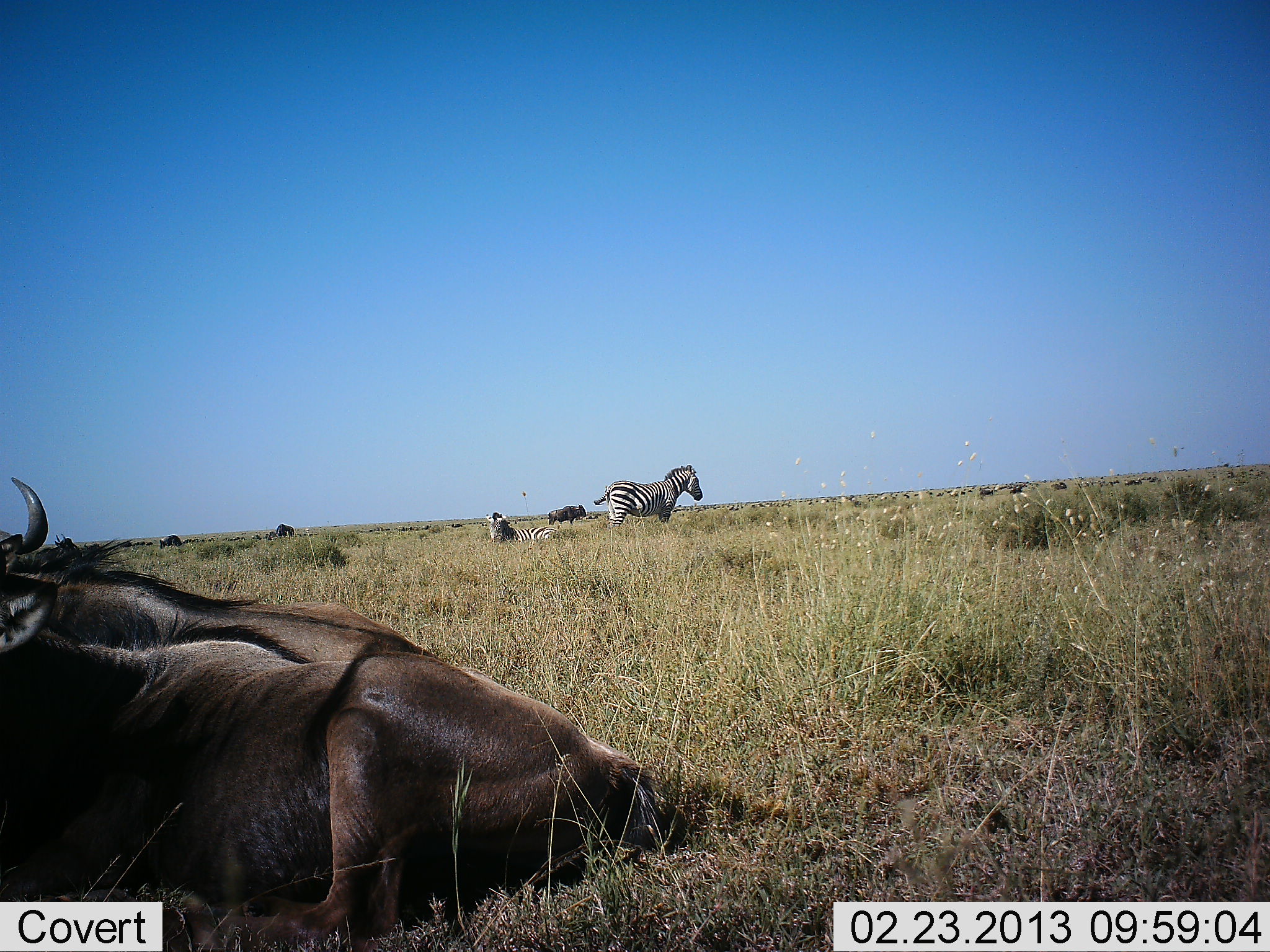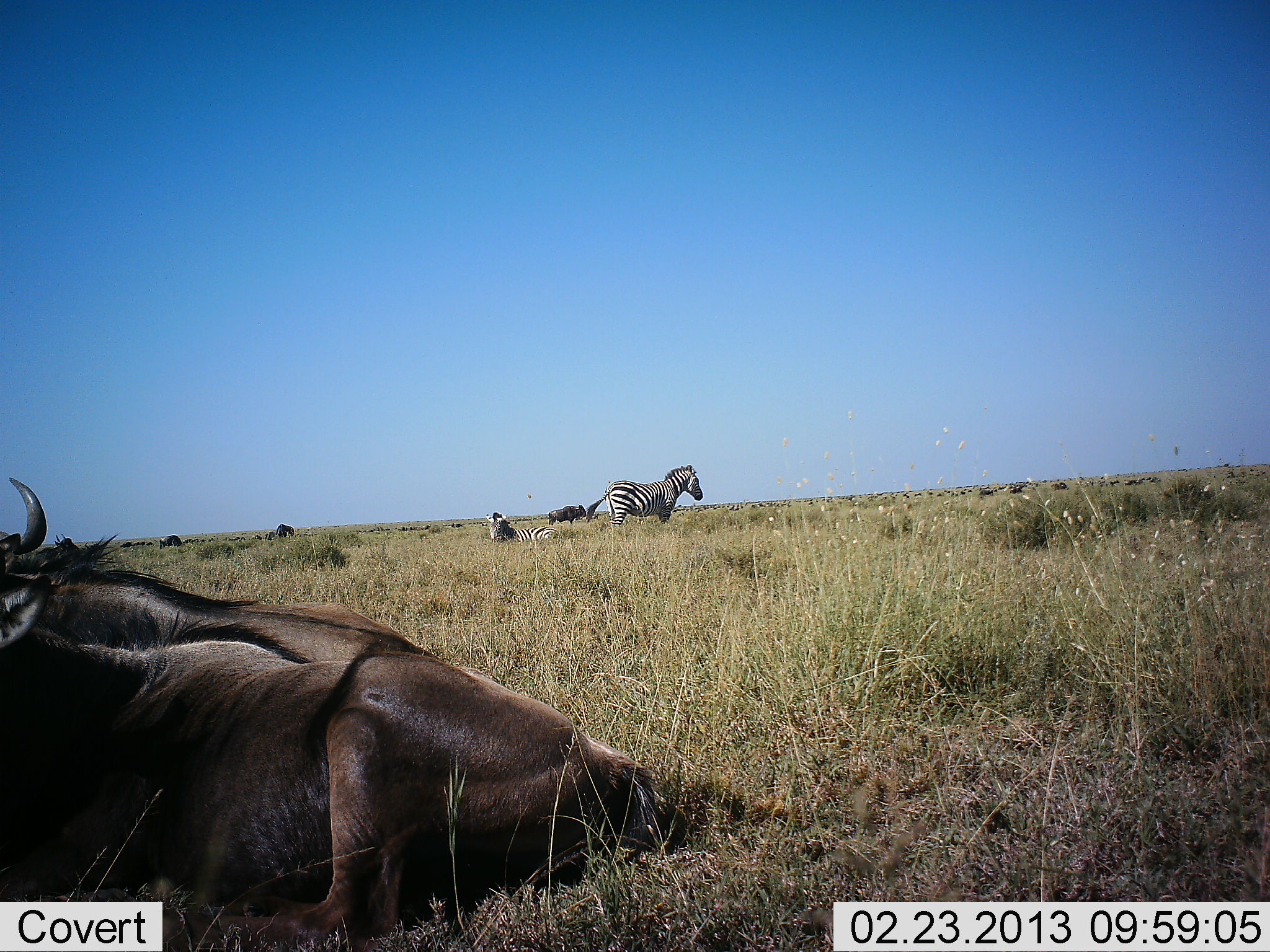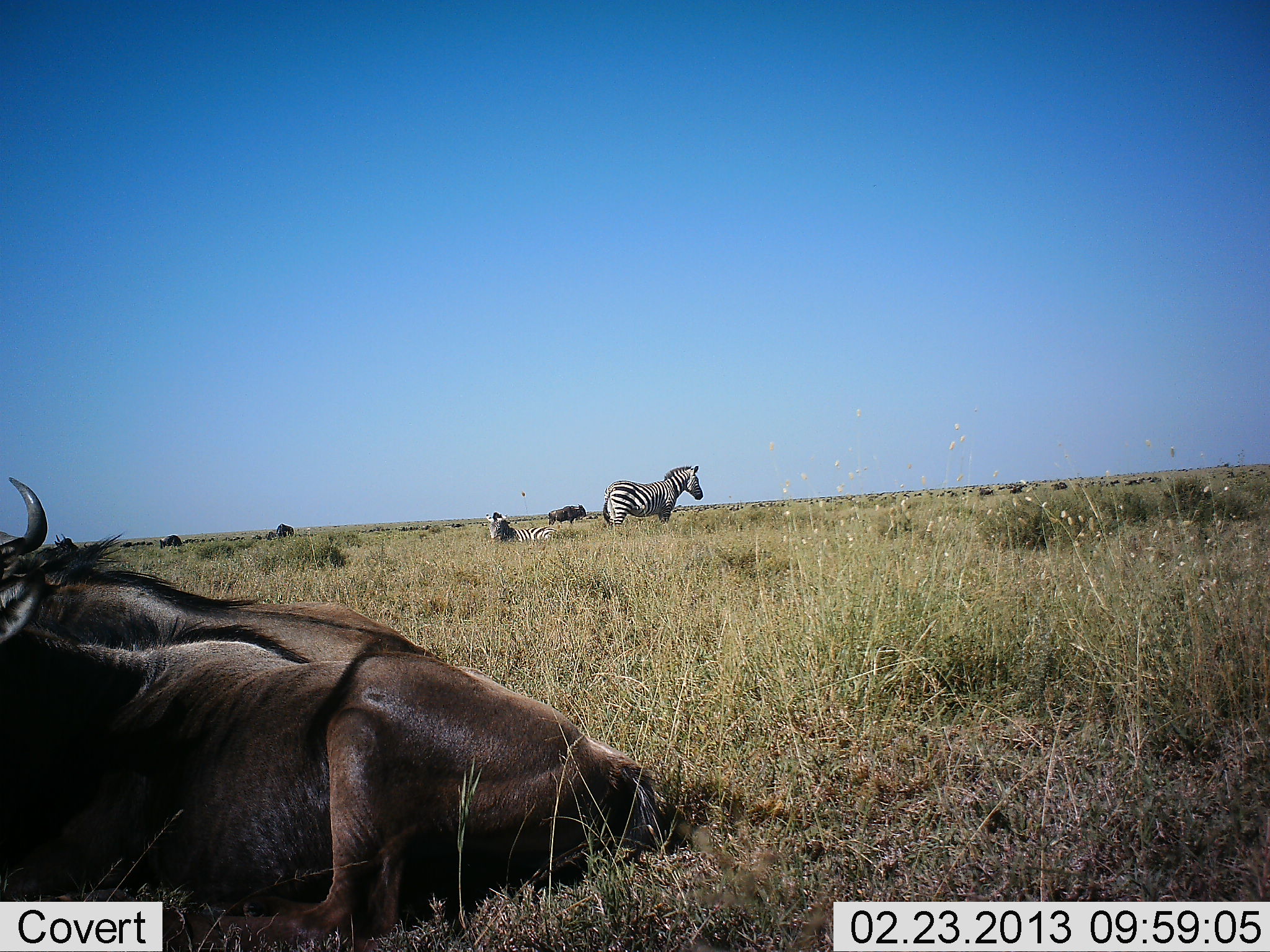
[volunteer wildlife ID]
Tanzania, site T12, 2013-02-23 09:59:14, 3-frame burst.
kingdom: Animalia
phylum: Chordata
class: Mammalia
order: Artiodactyla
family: Bovidae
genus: Connochaetes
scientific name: Connochaetes taurinus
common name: blue wildebeest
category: wildebeest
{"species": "wildebeest (blue wildebeest) (Connochaetes taurinus)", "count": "2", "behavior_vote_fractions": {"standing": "33%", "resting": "97%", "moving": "3%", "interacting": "6%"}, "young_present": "0%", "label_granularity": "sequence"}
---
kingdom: Animalia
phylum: Chordata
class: Mammalia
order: Perissodactyla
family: Equidae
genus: Equus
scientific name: Equus quagga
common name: plains zebra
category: zebra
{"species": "zebra (plains zebra) (Equus quagga)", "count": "2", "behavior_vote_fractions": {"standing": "76%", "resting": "59%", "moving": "15%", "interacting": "0%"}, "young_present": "0%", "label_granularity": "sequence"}